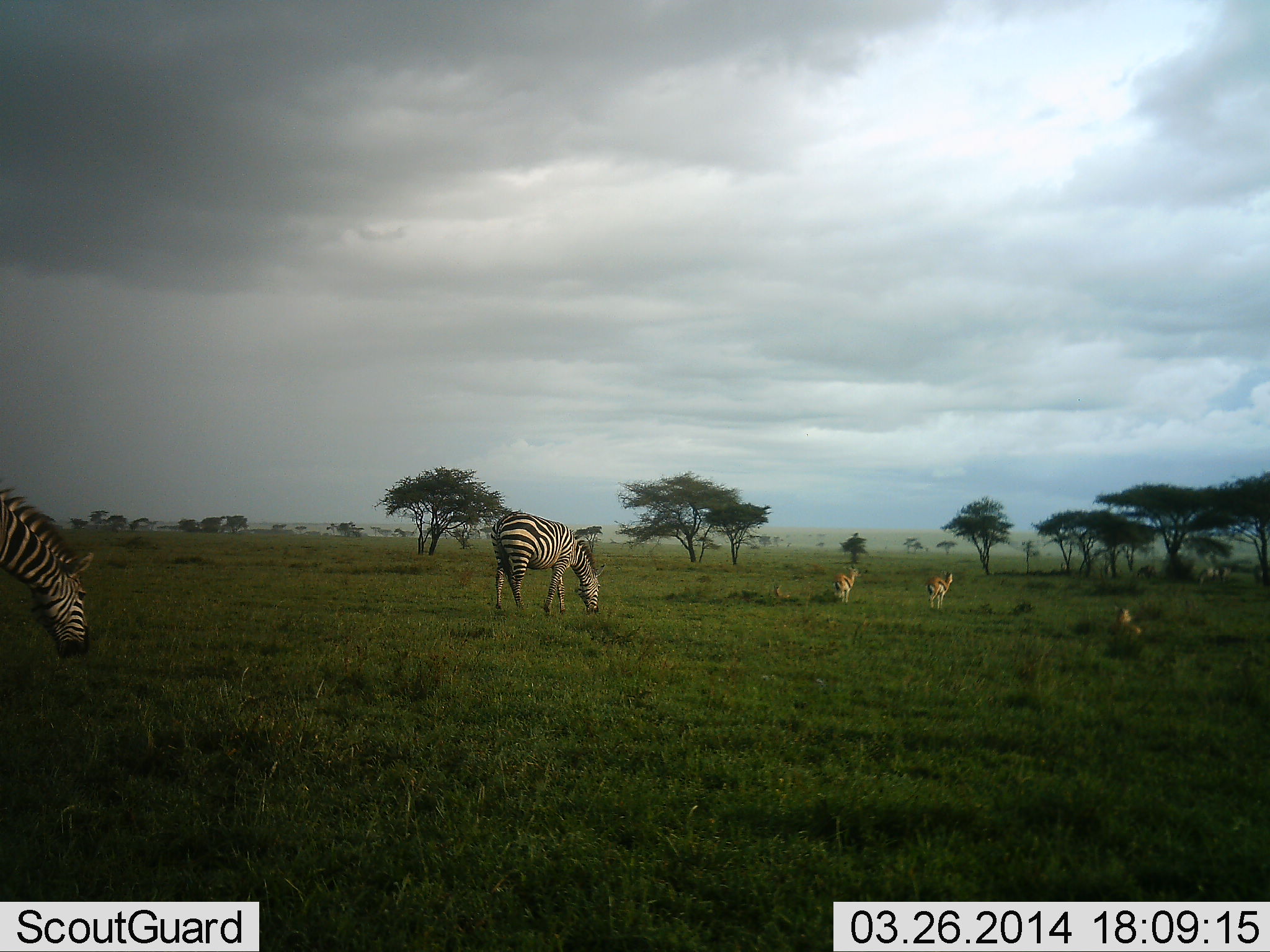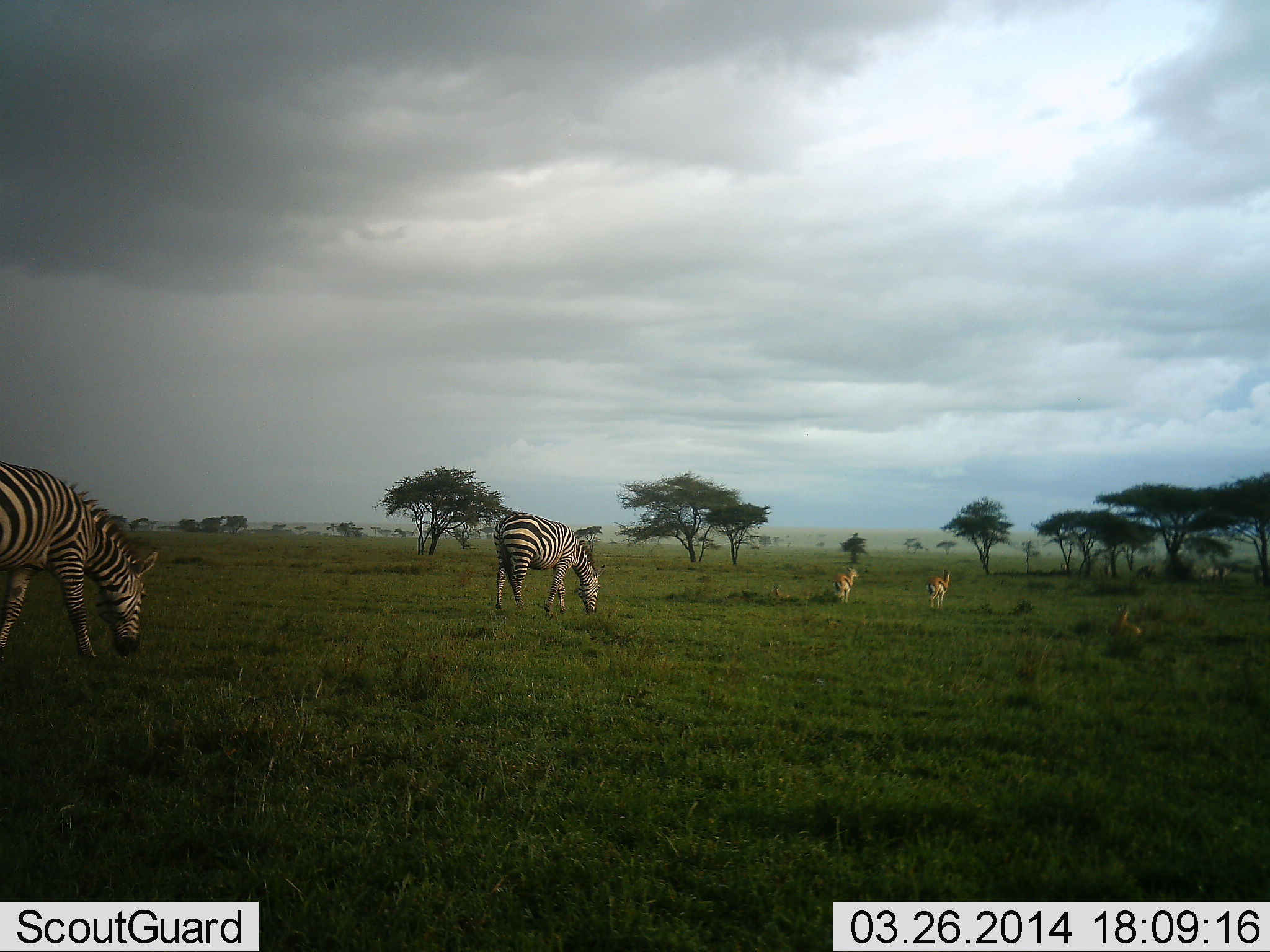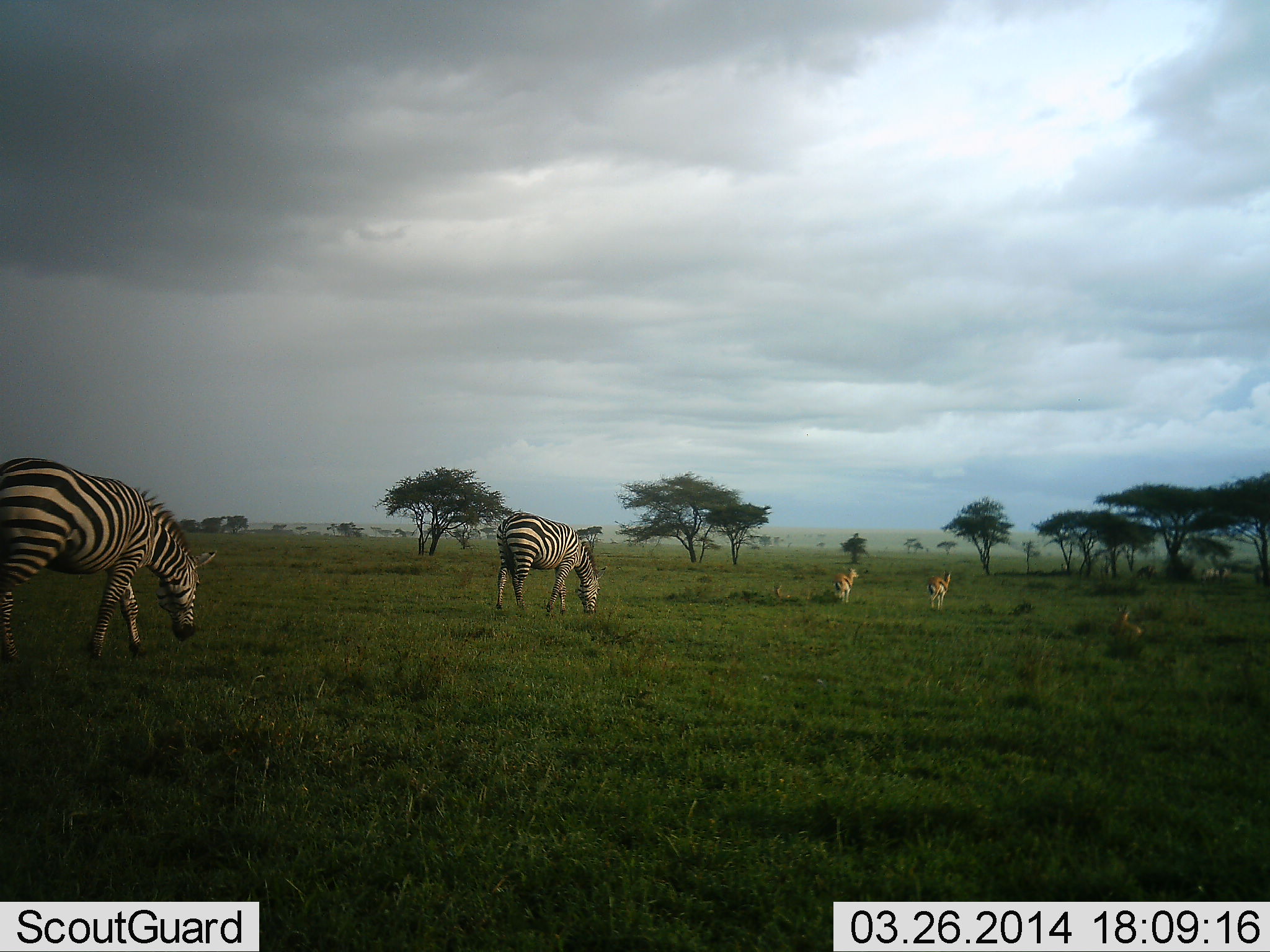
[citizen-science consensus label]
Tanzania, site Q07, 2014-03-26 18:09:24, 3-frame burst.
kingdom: Animalia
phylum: Chordata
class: Mammalia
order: Artiodactyla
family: Bovidae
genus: Eudorcas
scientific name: Eudorcas thomsonii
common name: thomson's gazelle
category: gazellethomsons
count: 3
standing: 100%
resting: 90%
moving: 10%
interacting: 0%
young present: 0%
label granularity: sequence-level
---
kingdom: Animalia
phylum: Chordata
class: Mammalia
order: Perissodactyla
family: Equidae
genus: Equus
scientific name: Equus quagga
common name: plains zebra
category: zebra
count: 2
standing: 7%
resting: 0%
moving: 29%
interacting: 0%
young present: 0%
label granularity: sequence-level